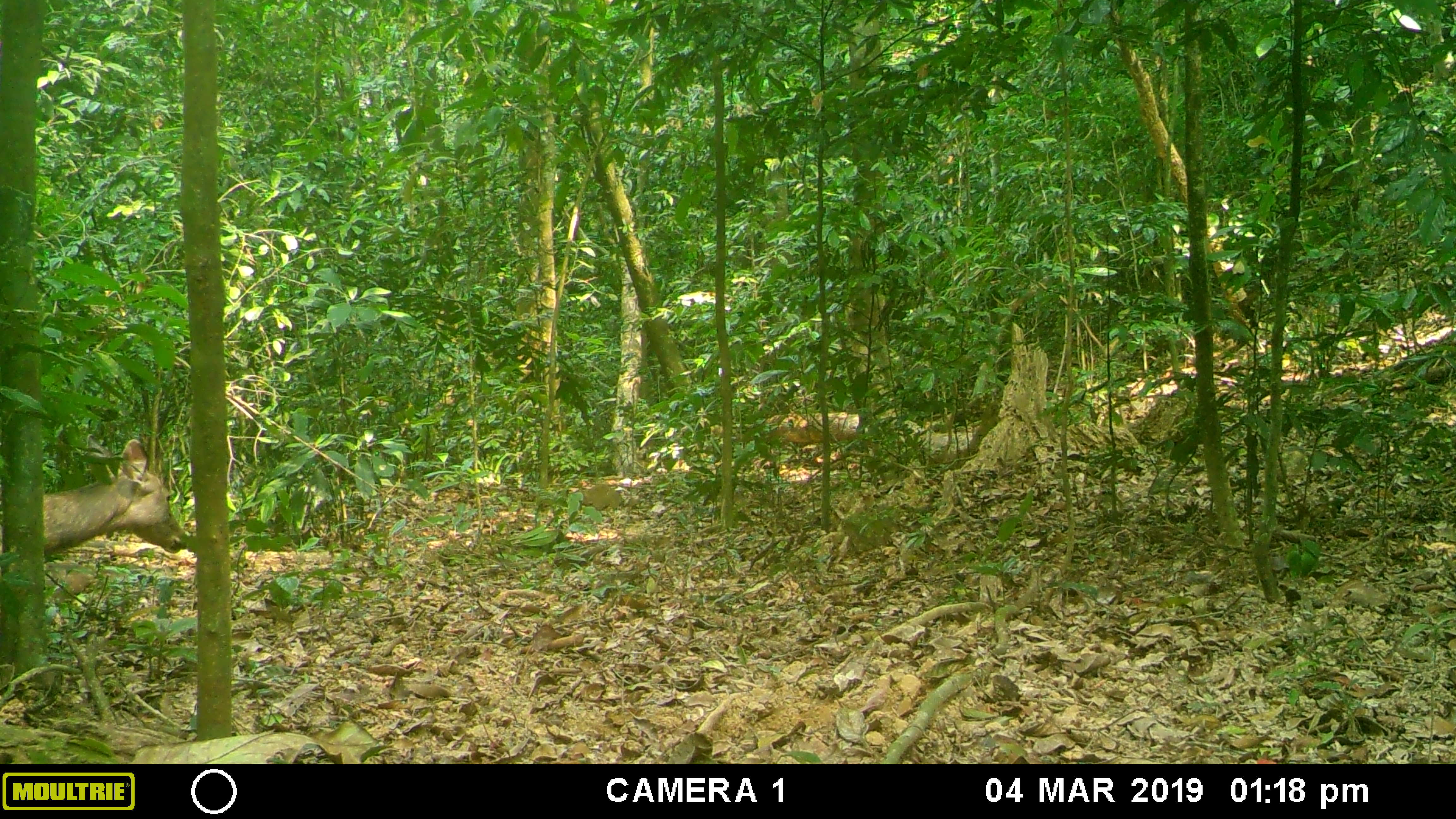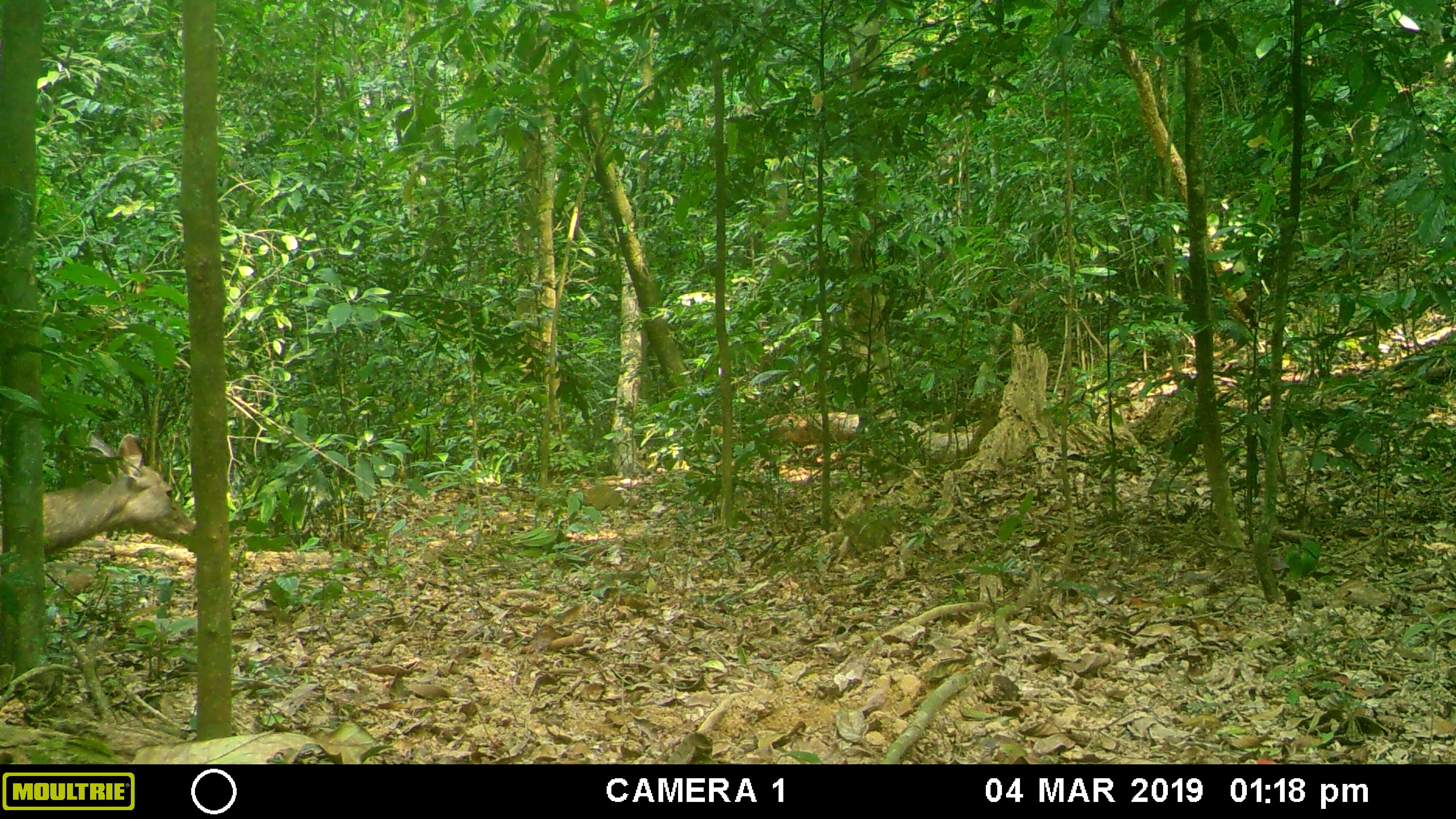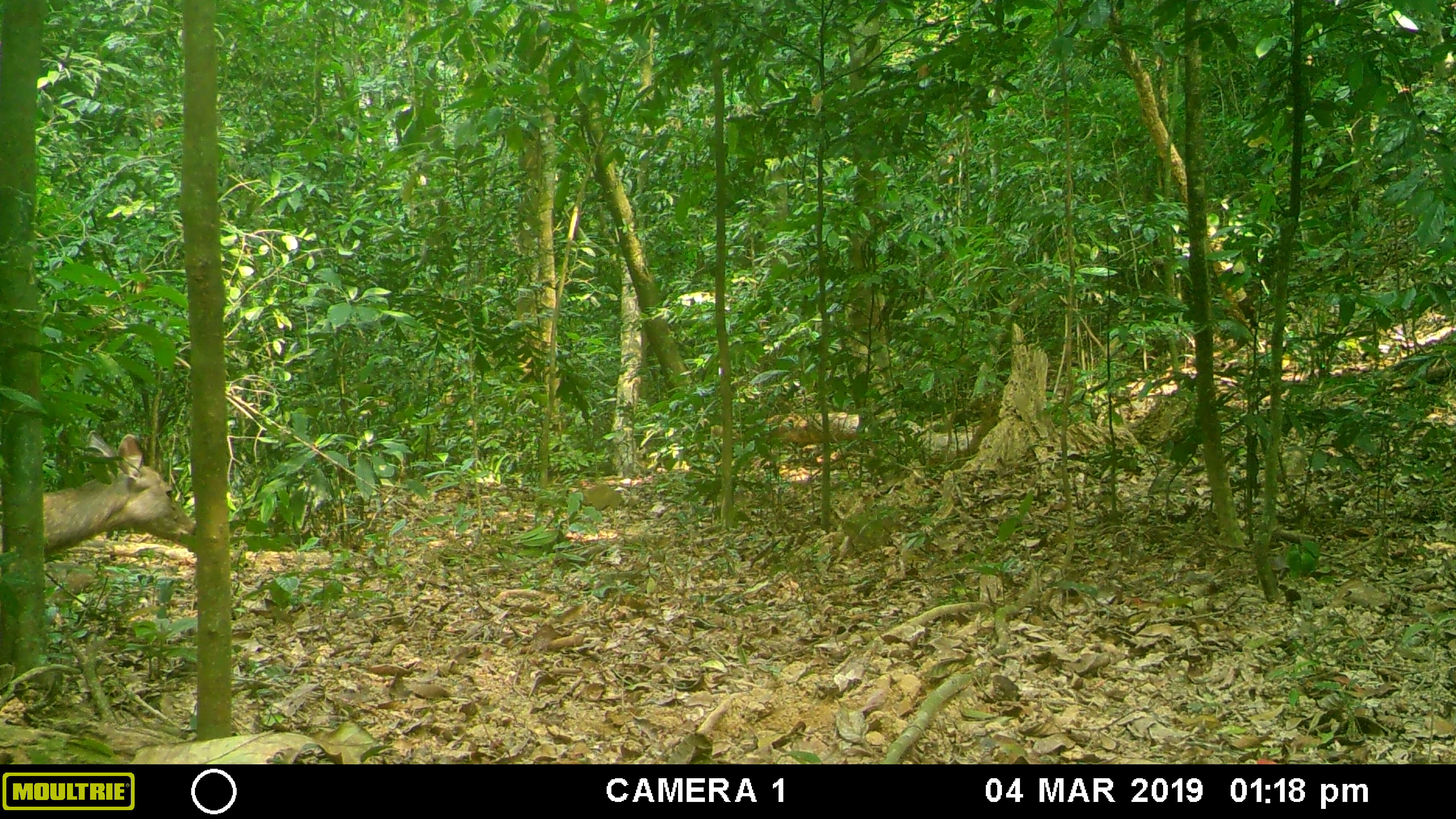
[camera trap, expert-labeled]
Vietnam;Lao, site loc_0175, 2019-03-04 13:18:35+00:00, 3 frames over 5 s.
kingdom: Animalia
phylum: Chordata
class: Mammalia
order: Artiodactyla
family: Cervidae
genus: Rusa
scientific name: Rusa unicolor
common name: sambar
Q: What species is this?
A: Sambar (Rusa unicolor).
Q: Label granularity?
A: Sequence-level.